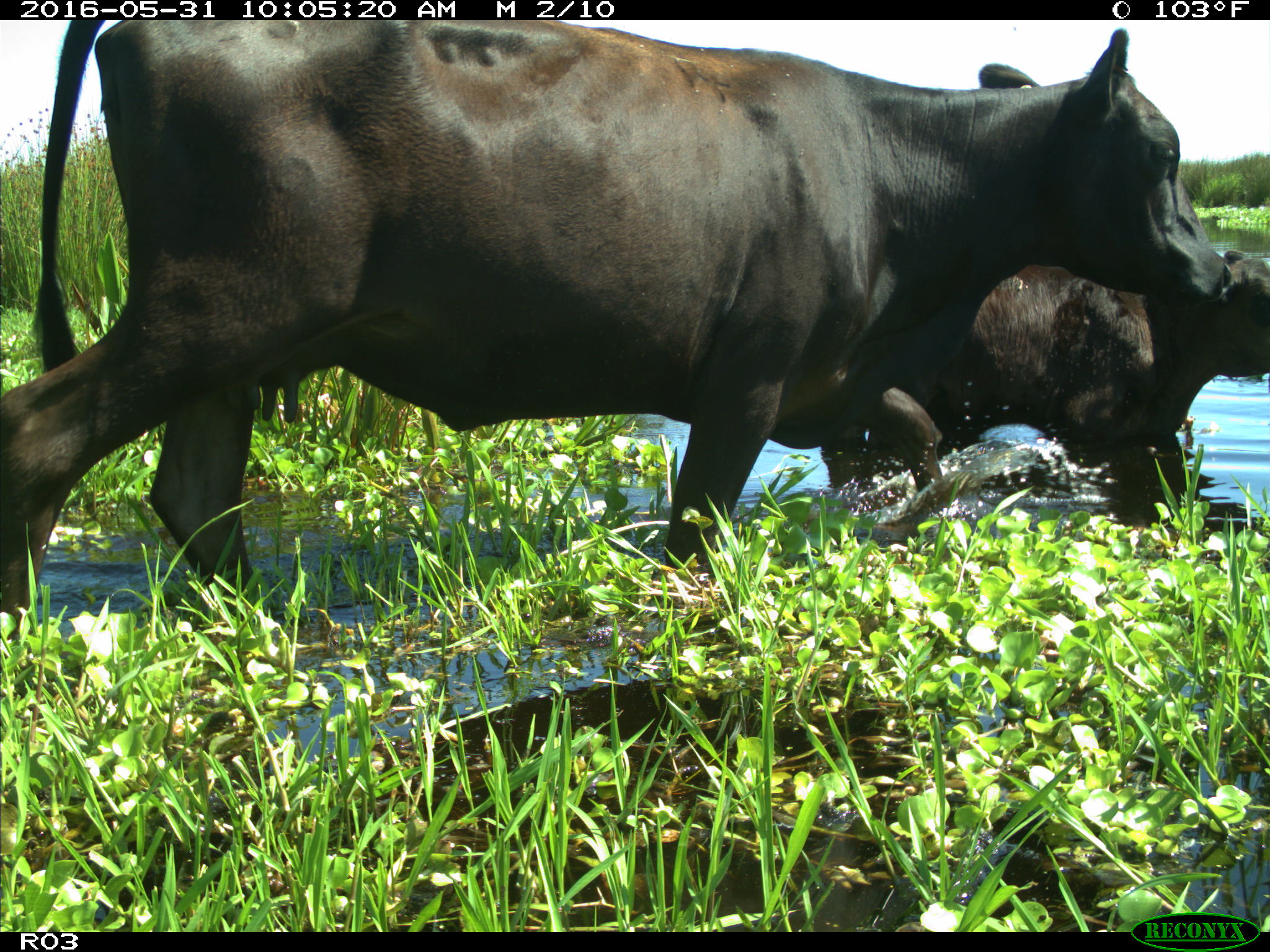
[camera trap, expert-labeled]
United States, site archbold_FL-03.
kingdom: Animalia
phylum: Chordata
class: Mammalia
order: Artiodactyla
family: Bovidae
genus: Bos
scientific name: Bos taurus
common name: domestic cow